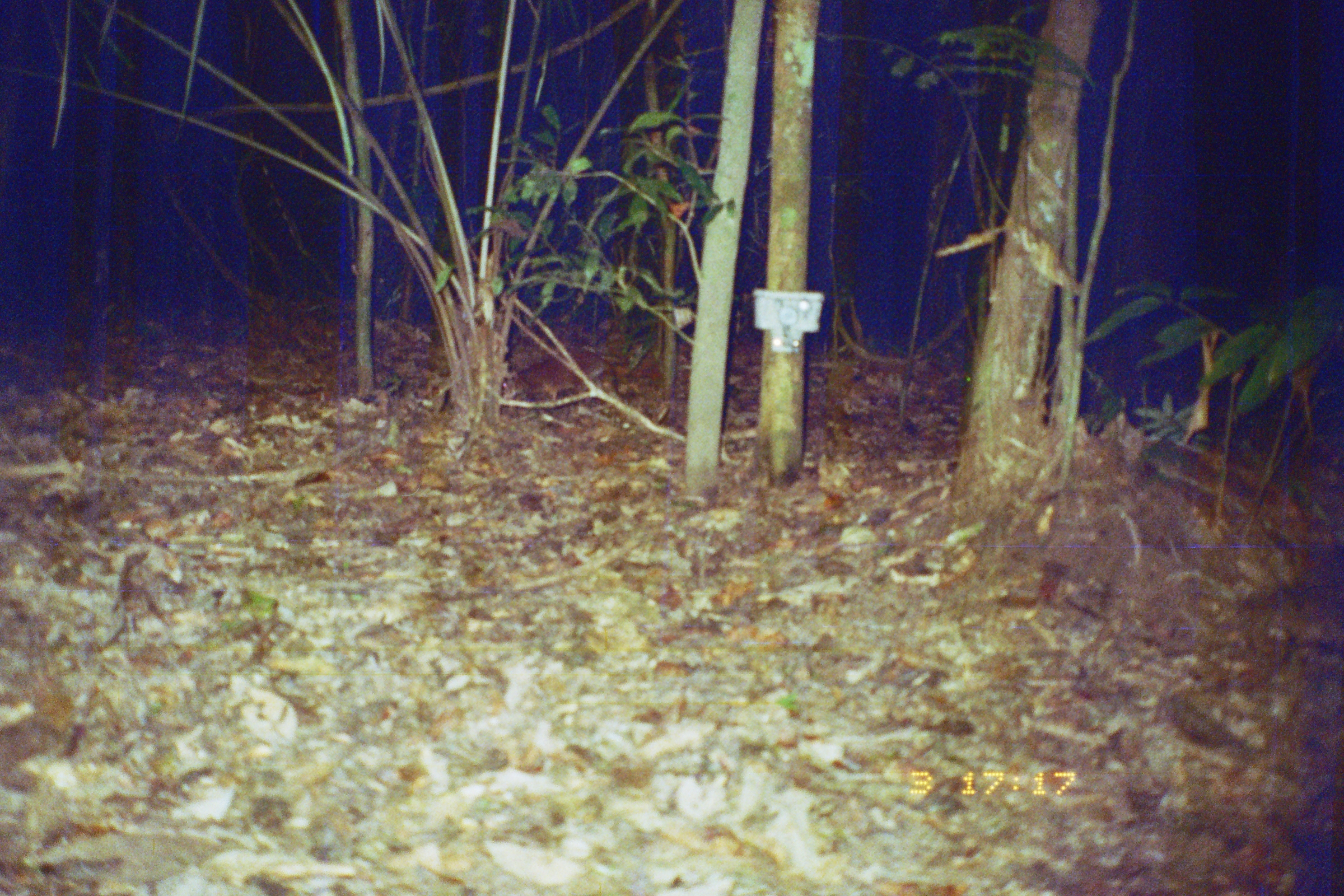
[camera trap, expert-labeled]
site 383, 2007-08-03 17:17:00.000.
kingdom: Animalia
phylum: Chordata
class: Mammalia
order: Rodentia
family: Dasyproctidae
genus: Dasyprocta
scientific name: Dasyprocta punctata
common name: central american agouti